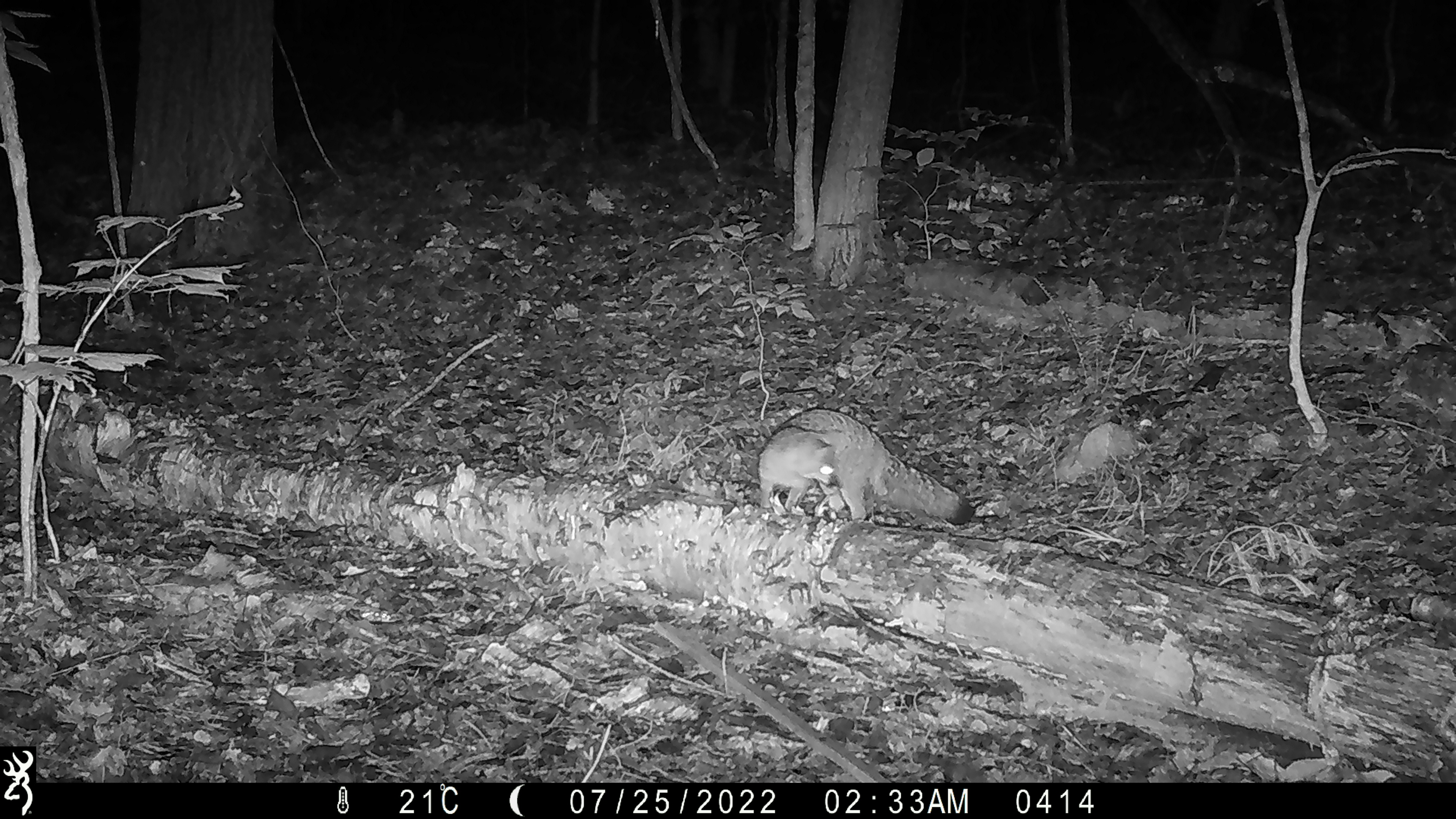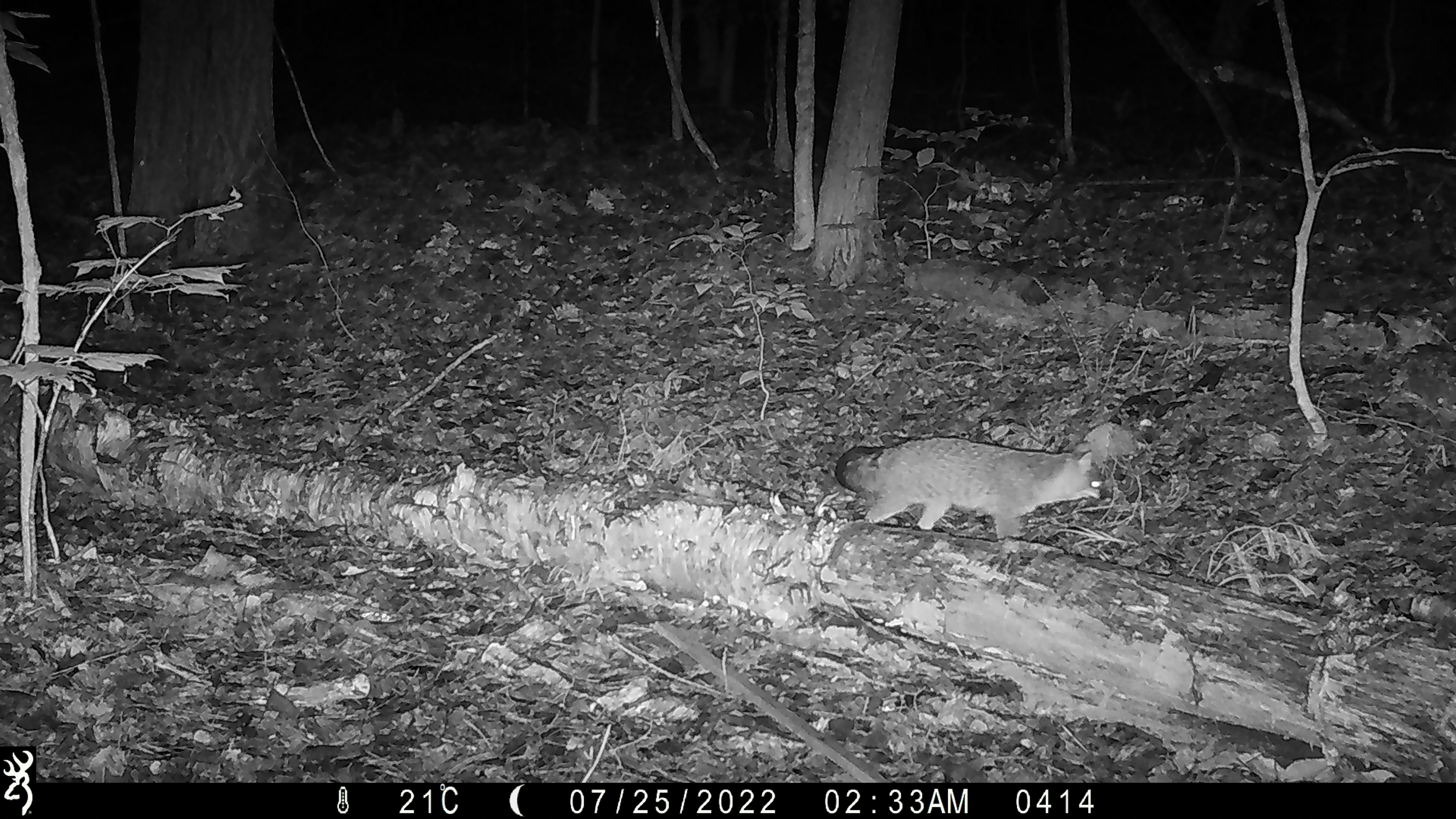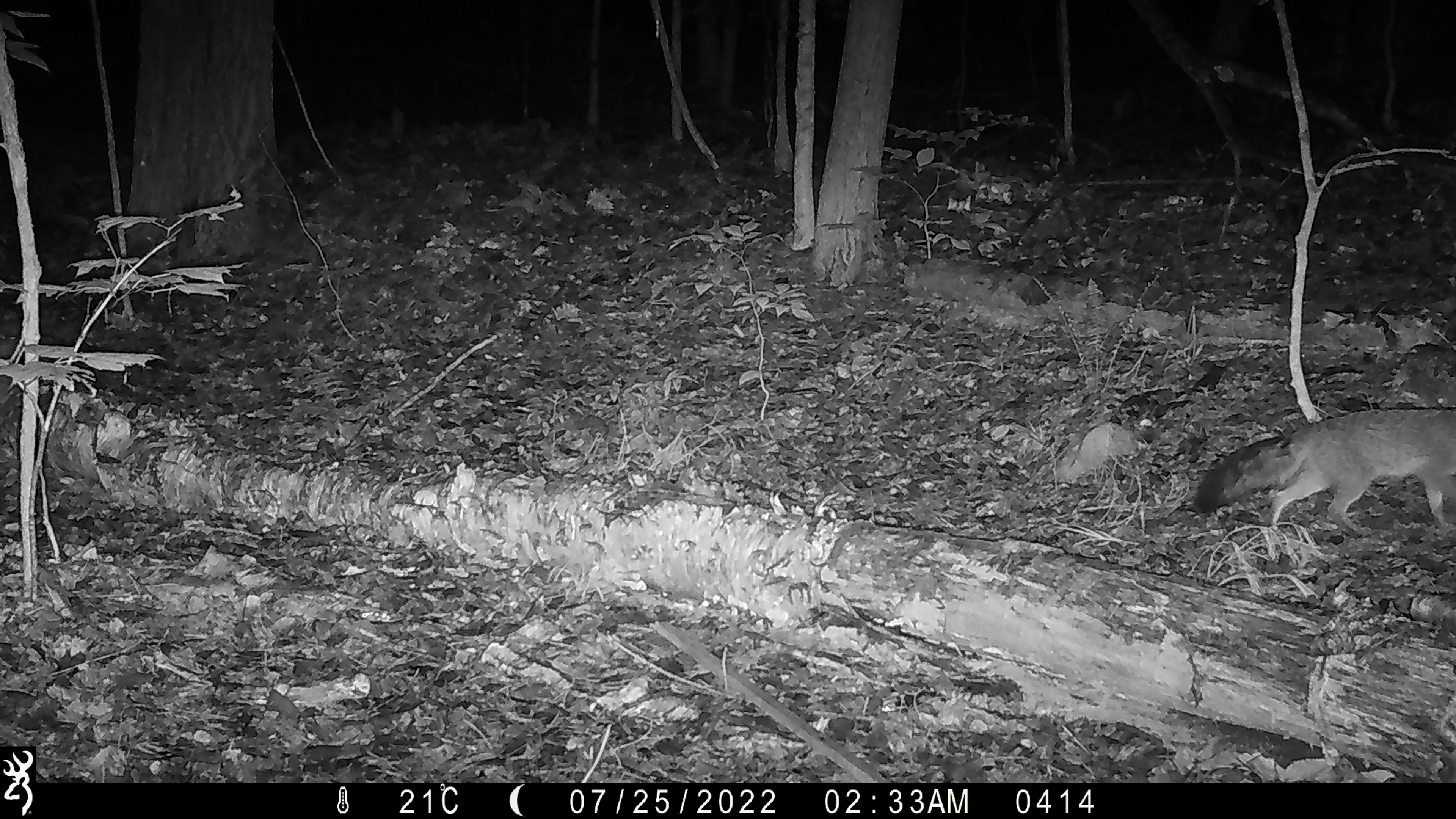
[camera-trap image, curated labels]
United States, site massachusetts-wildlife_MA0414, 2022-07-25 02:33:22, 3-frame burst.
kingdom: Animalia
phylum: Chordata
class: Mammalia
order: Carnivora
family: Canidae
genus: Urocyon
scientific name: Urocyon cinereoargenteus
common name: gray fox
Gray fox (Urocyon cinereoargenteus).